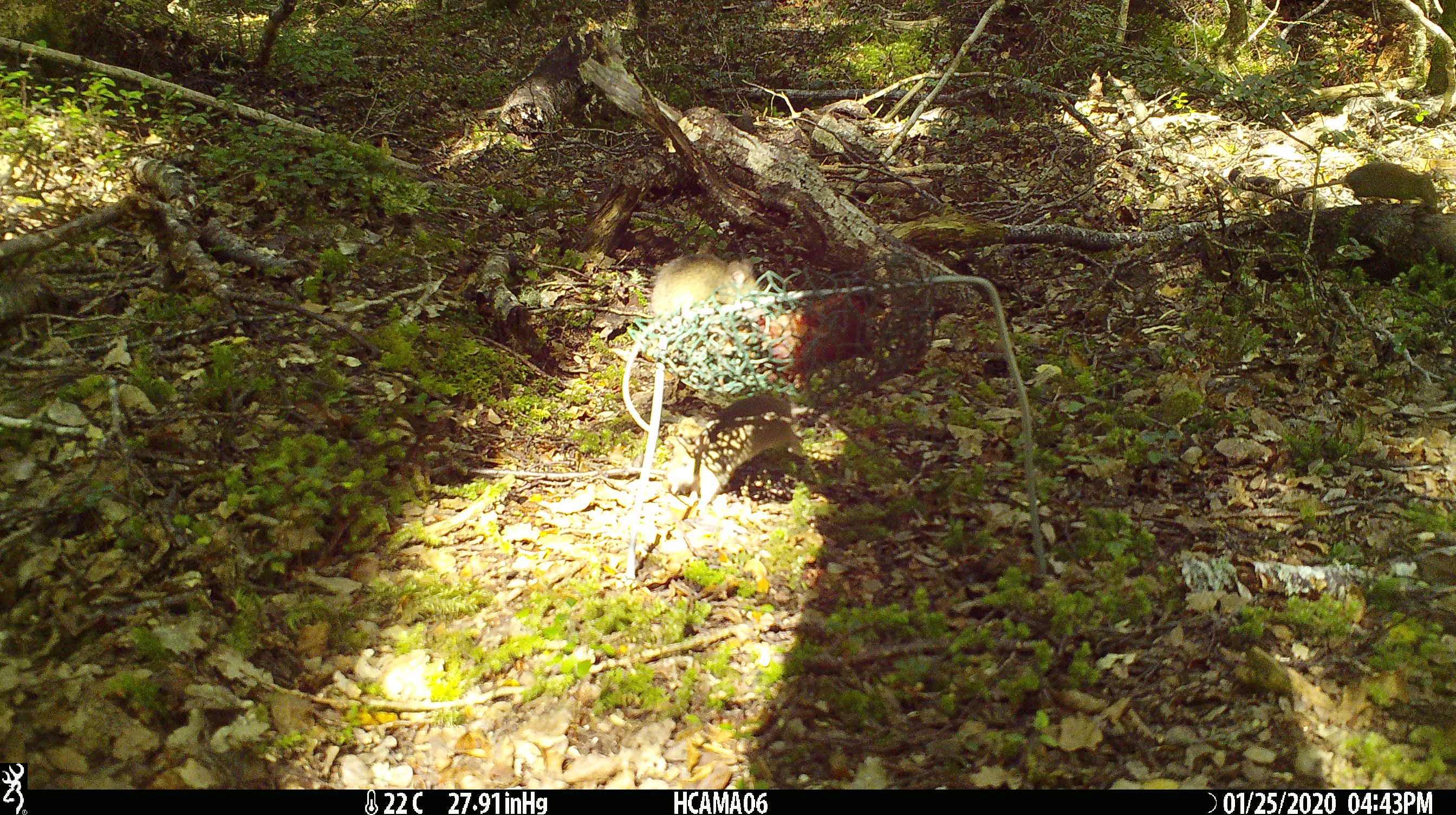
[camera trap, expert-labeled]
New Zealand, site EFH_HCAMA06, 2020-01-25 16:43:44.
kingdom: Animalia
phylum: Chordata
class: Mammalia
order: Rodentia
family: Muridae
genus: Mus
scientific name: Mus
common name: mouse